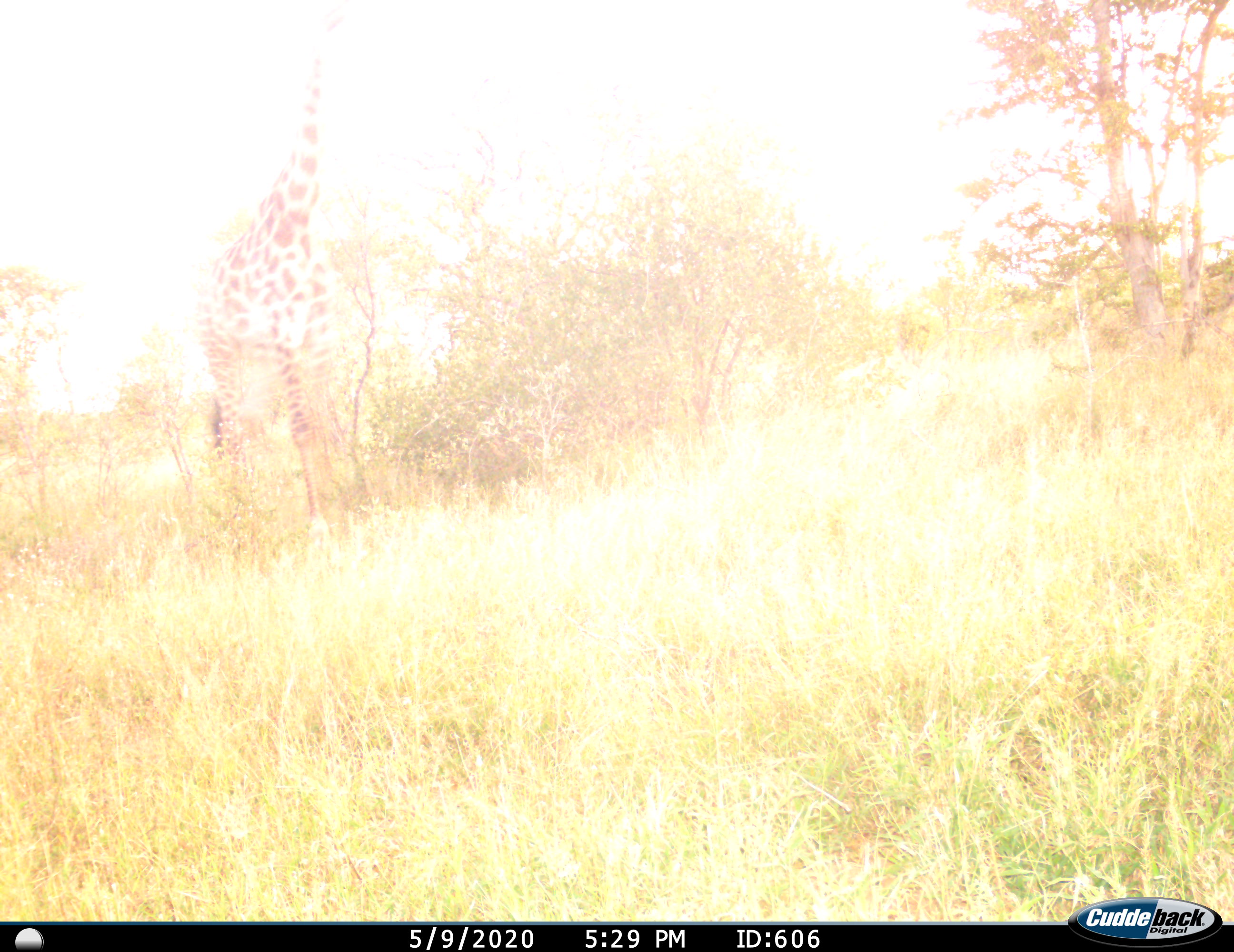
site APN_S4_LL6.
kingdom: Animalia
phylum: Chordata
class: Mammalia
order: Artiodactyla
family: Giraffidae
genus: Giraffa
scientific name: Giraffa camelopardalis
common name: giraffe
Giraffe (Giraffa camelopardalis), count 1. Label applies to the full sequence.